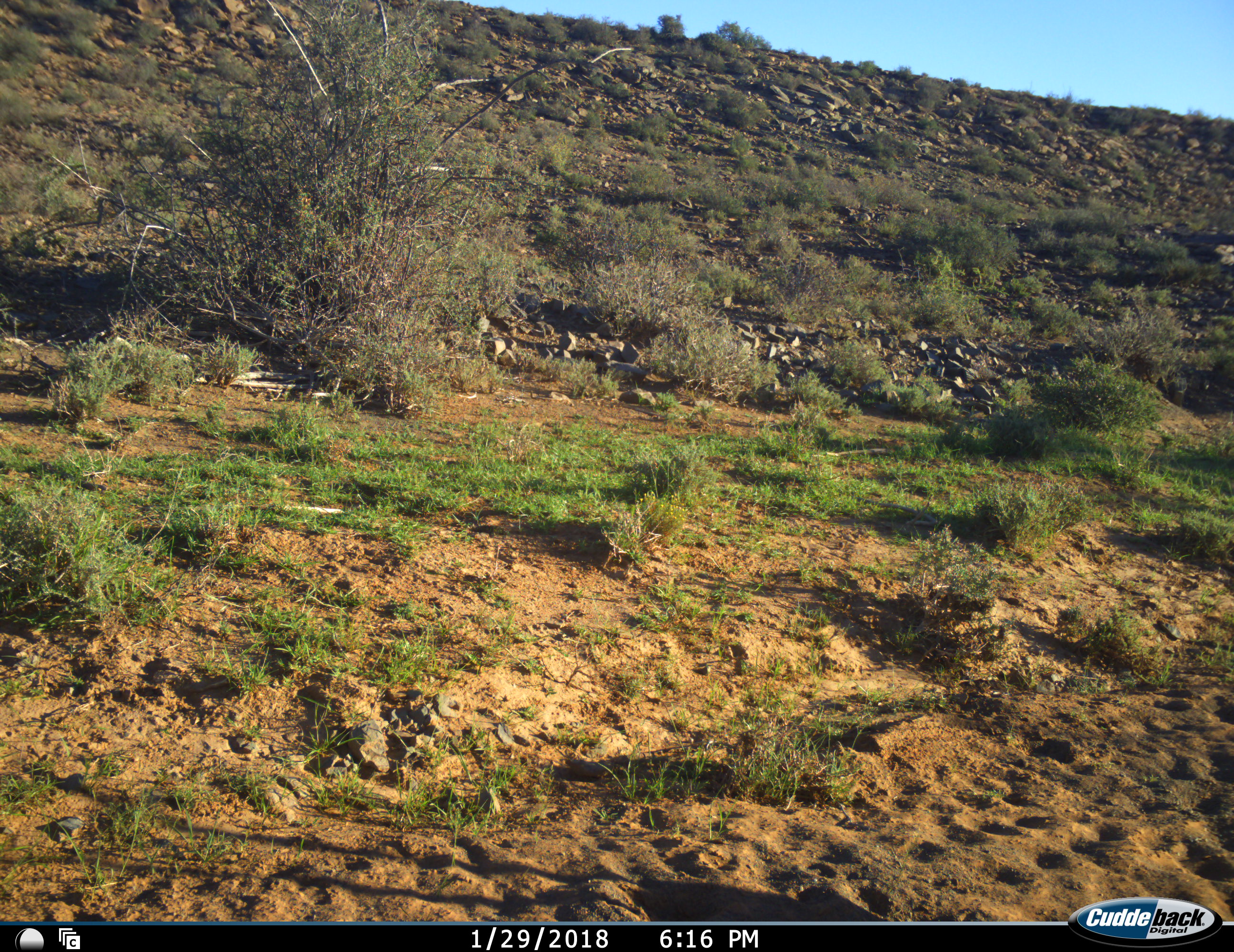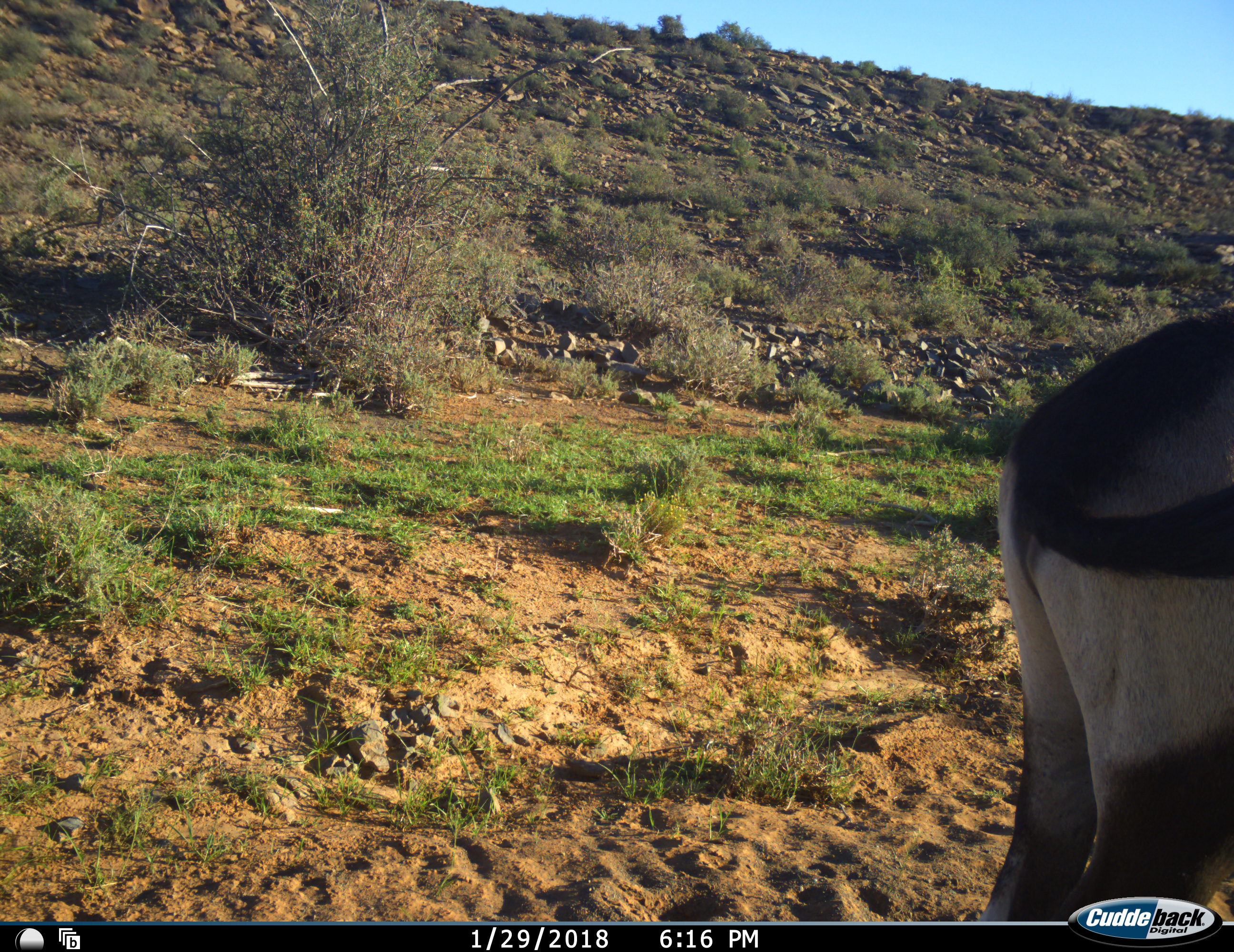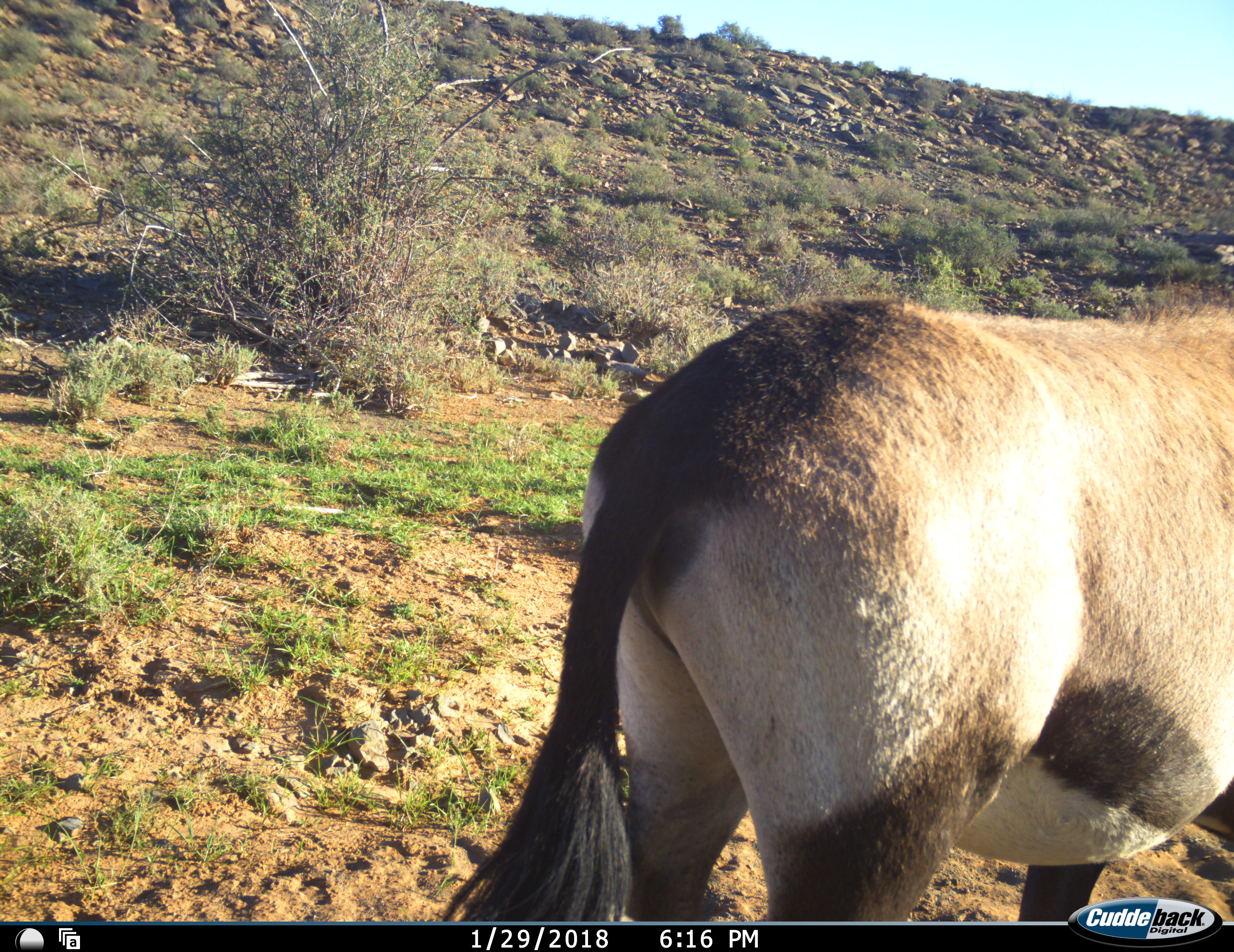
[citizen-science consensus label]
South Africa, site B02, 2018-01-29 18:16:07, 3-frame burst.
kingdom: Animalia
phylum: Chordata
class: Mammalia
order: Artiodactyla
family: Bovidae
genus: Oryx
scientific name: Oryx gazella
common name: gemsbok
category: gemsbokoryx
Gemsbokoryx (gemsbok) (Oryx gazella), count 1. Behavior (volunteer vote fractions): standing 29%, resting 0%, moving 86%, interacting 0%. Young present (vote fraction): 0%. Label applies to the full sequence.